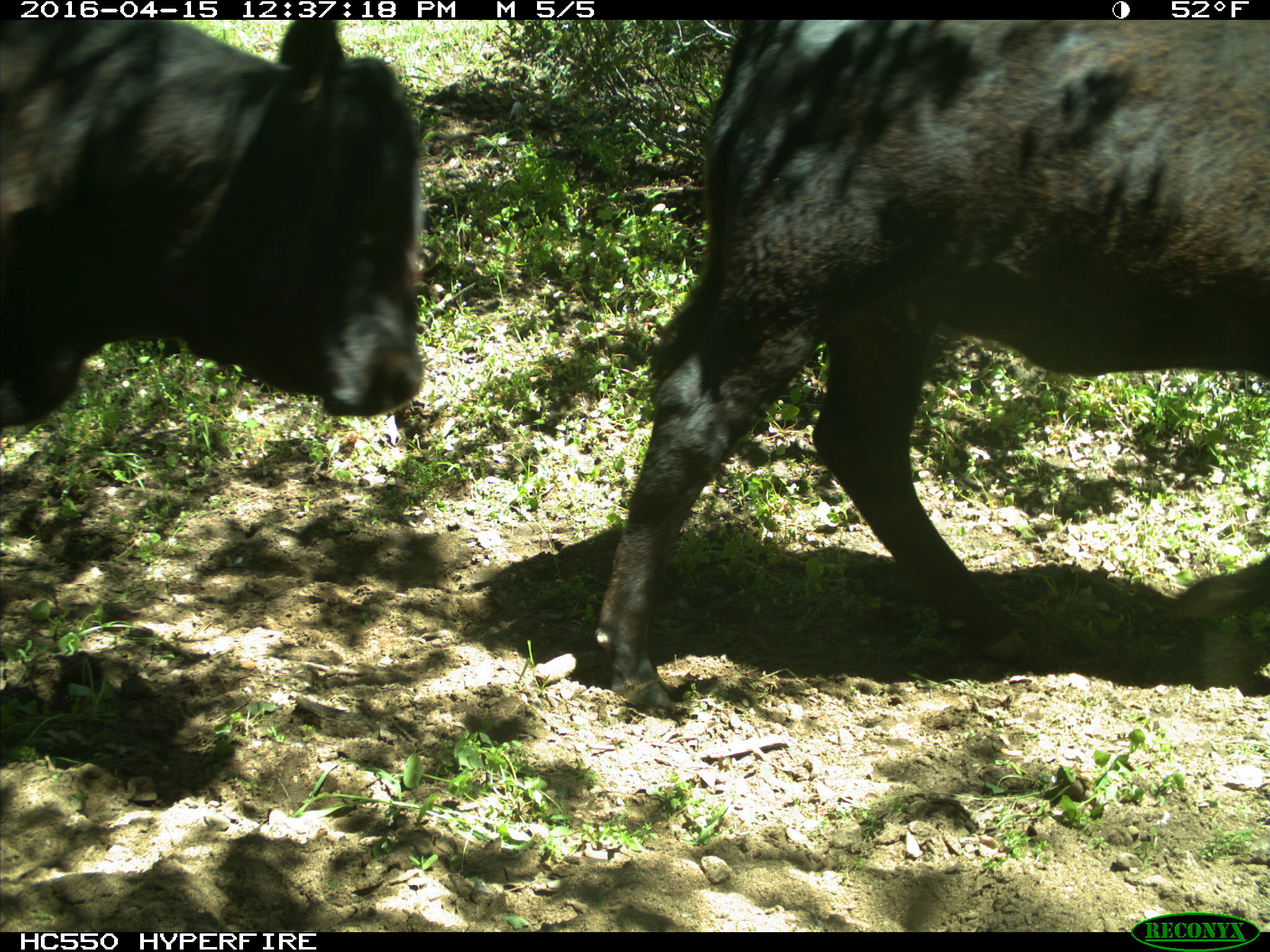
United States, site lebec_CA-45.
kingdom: Animalia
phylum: Chordata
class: Mammalia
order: Artiodactyla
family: Bovidae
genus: Bos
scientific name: Bos taurus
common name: domestic cow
Bos taurus (domestic cow).